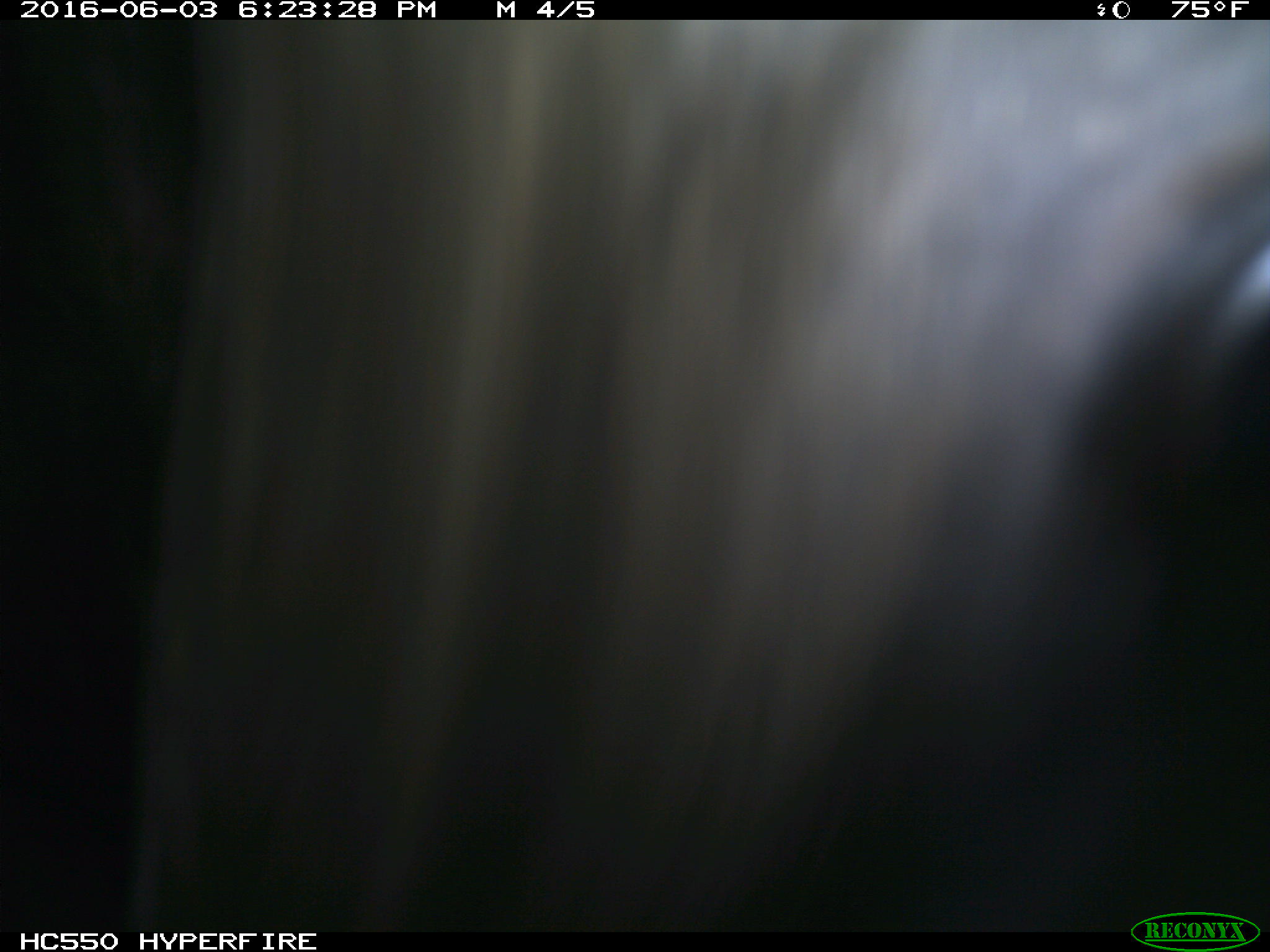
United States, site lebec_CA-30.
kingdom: Animalia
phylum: Chordata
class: Mammalia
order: Artiodactyla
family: Bovidae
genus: Bos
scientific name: Bos taurus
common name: domestic cow